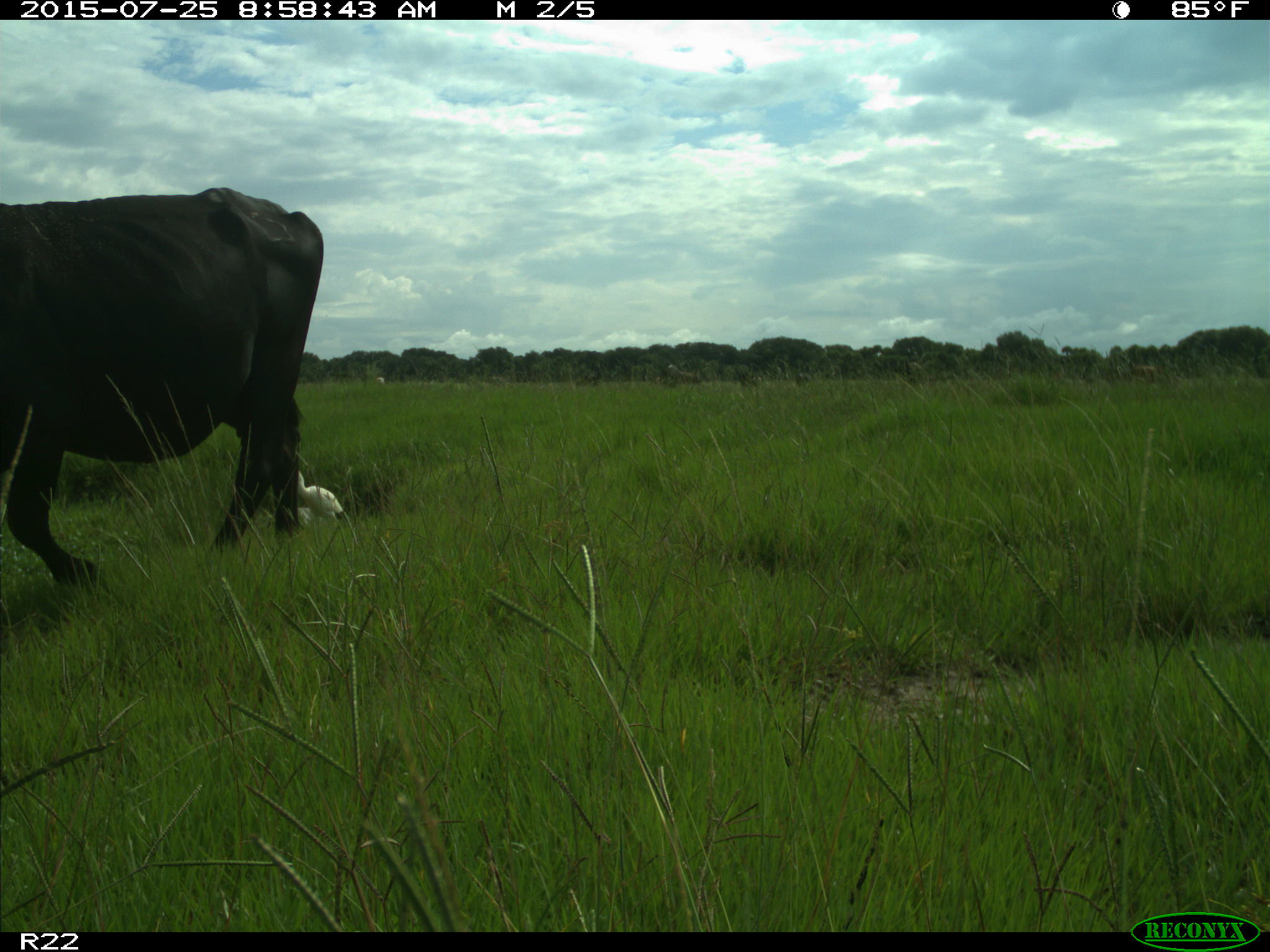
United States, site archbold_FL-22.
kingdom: Animalia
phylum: Chordata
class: Mammalia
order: Artiodactyla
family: Bovidae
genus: Bos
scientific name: Bos taurus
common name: domestic cow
Bos taurus (domestic cow).